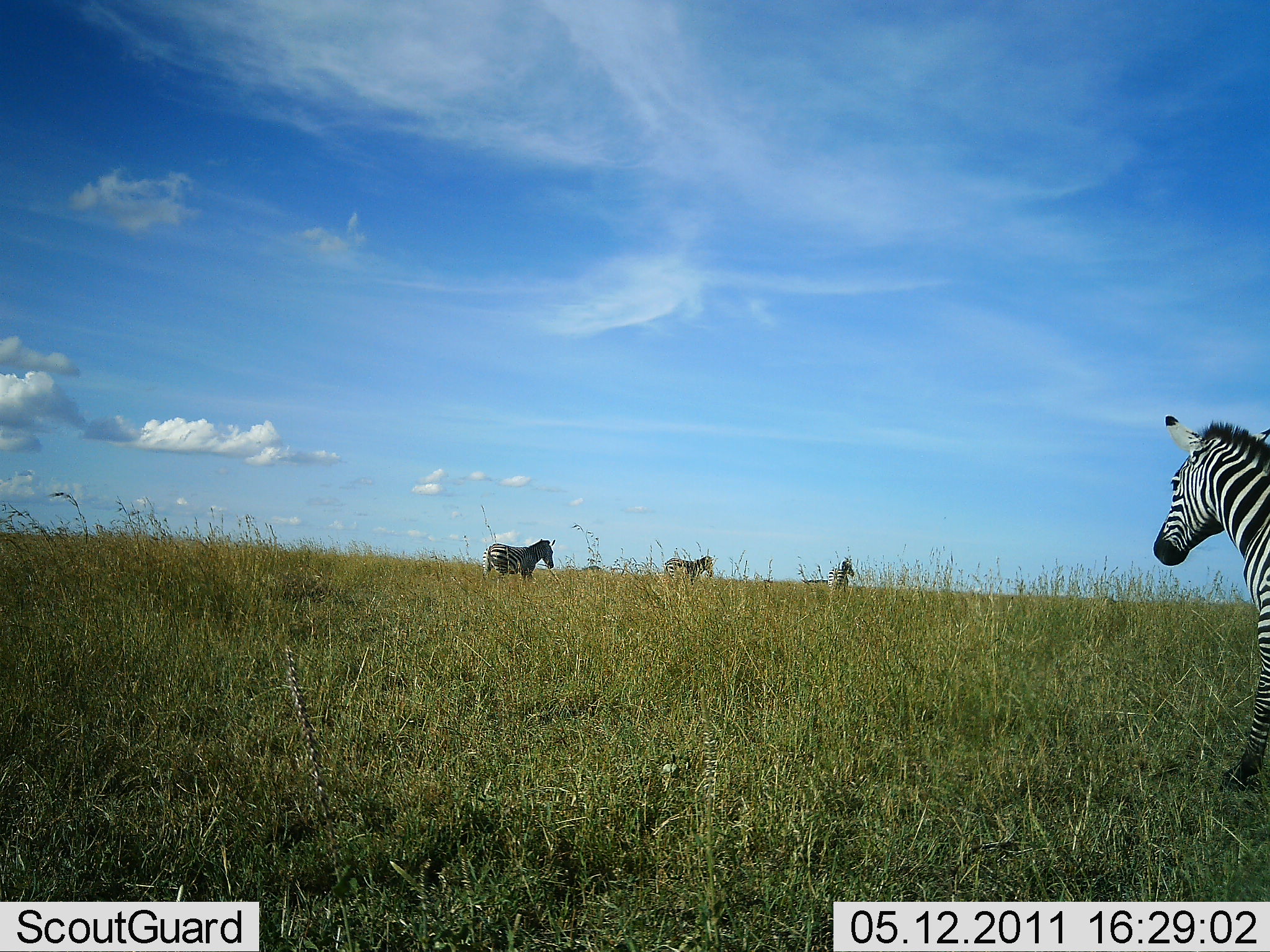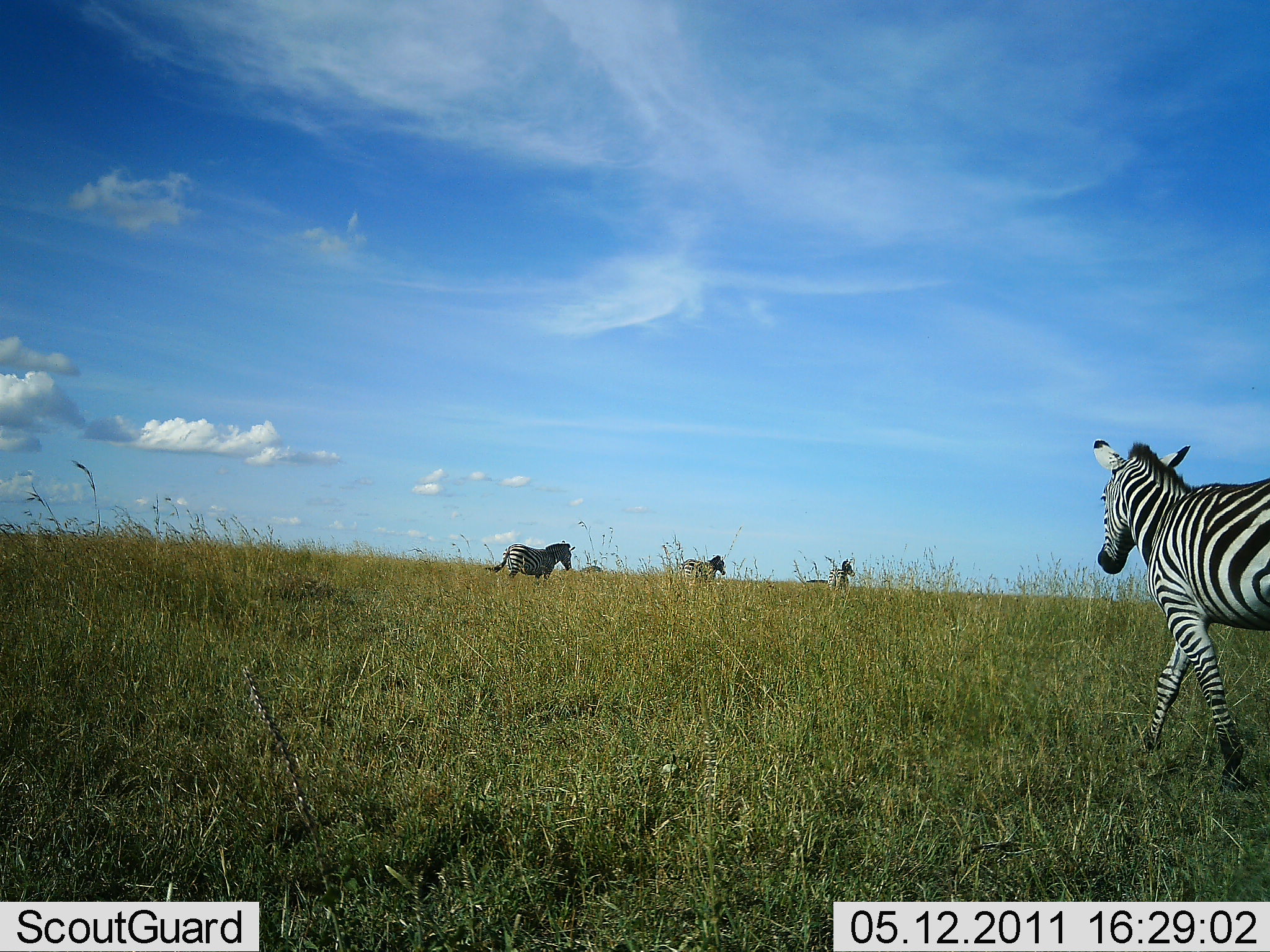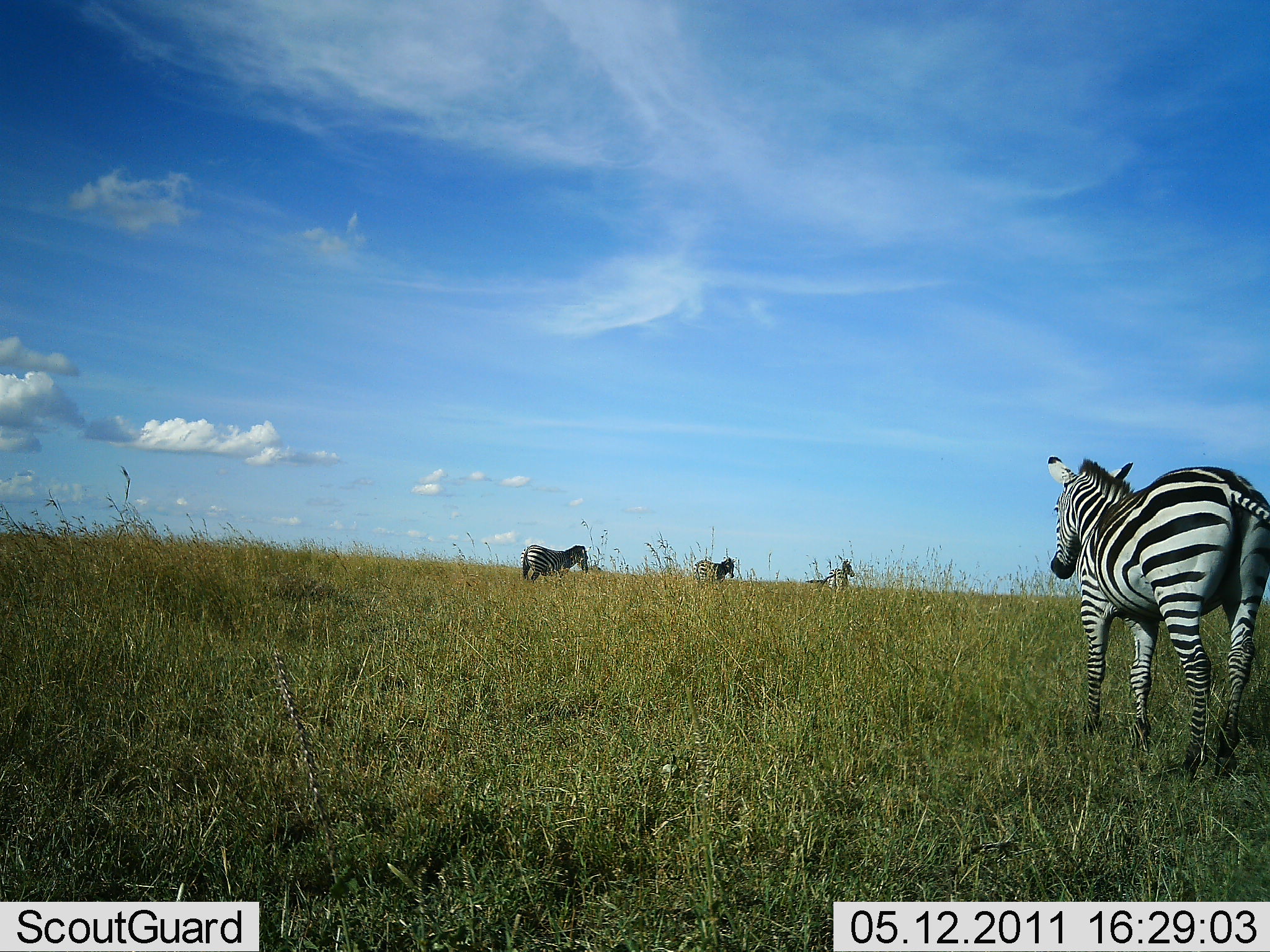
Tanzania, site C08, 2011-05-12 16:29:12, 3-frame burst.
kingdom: Animalia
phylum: Chordata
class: Mammalia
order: Perissodactyla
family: Equidae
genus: Equus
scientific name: Equus quagga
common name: plains zebra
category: zebra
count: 4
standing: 8%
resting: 0%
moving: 100%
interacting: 0%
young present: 0%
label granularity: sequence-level